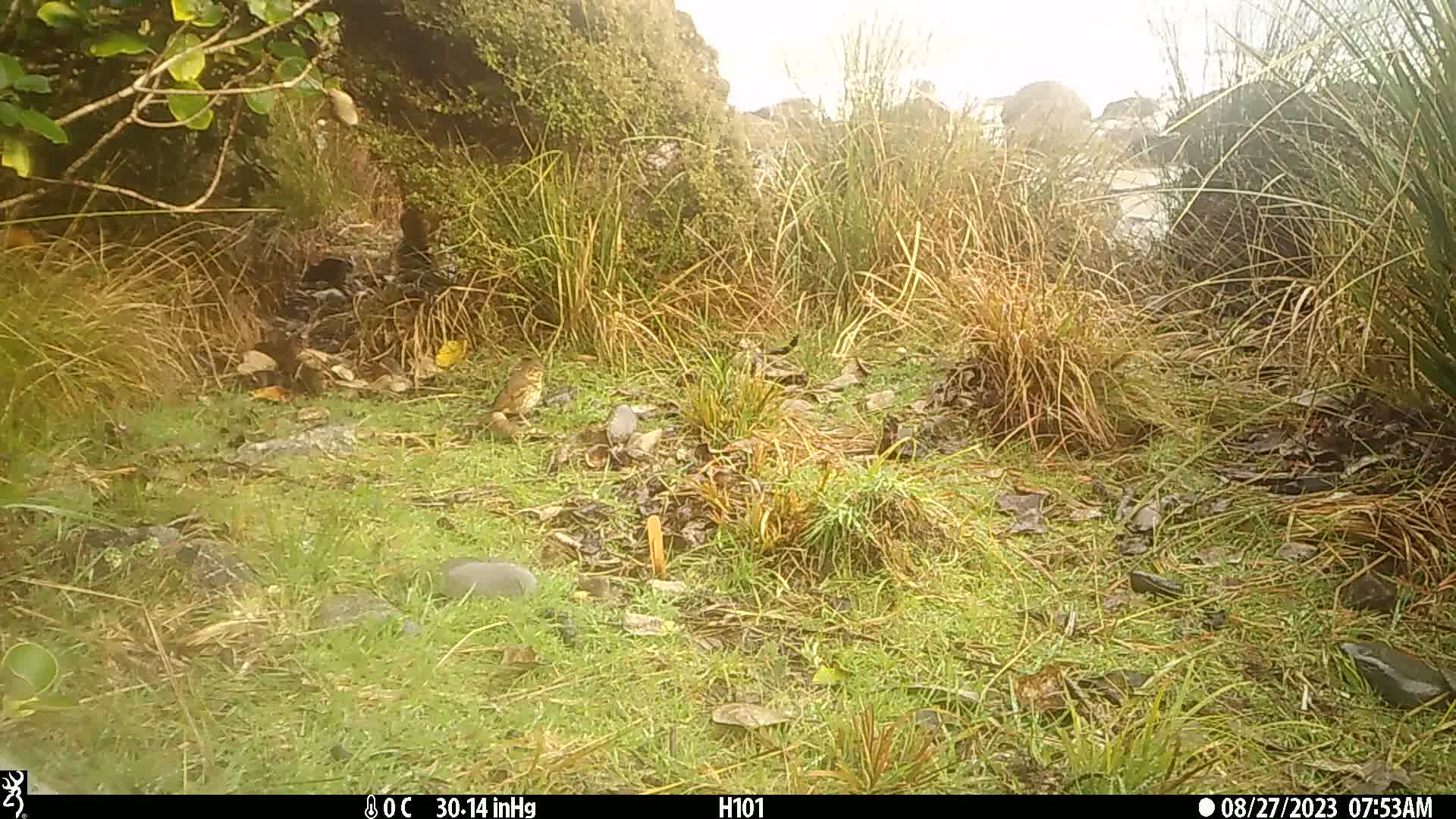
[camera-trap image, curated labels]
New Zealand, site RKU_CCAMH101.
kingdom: Animalia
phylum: Chordata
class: Aves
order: Passeriformes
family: Turdidae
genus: Turdus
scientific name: Turdus philomelos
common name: song thrush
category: thrush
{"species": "thrush (song thrush) (Turdus philomelos)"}